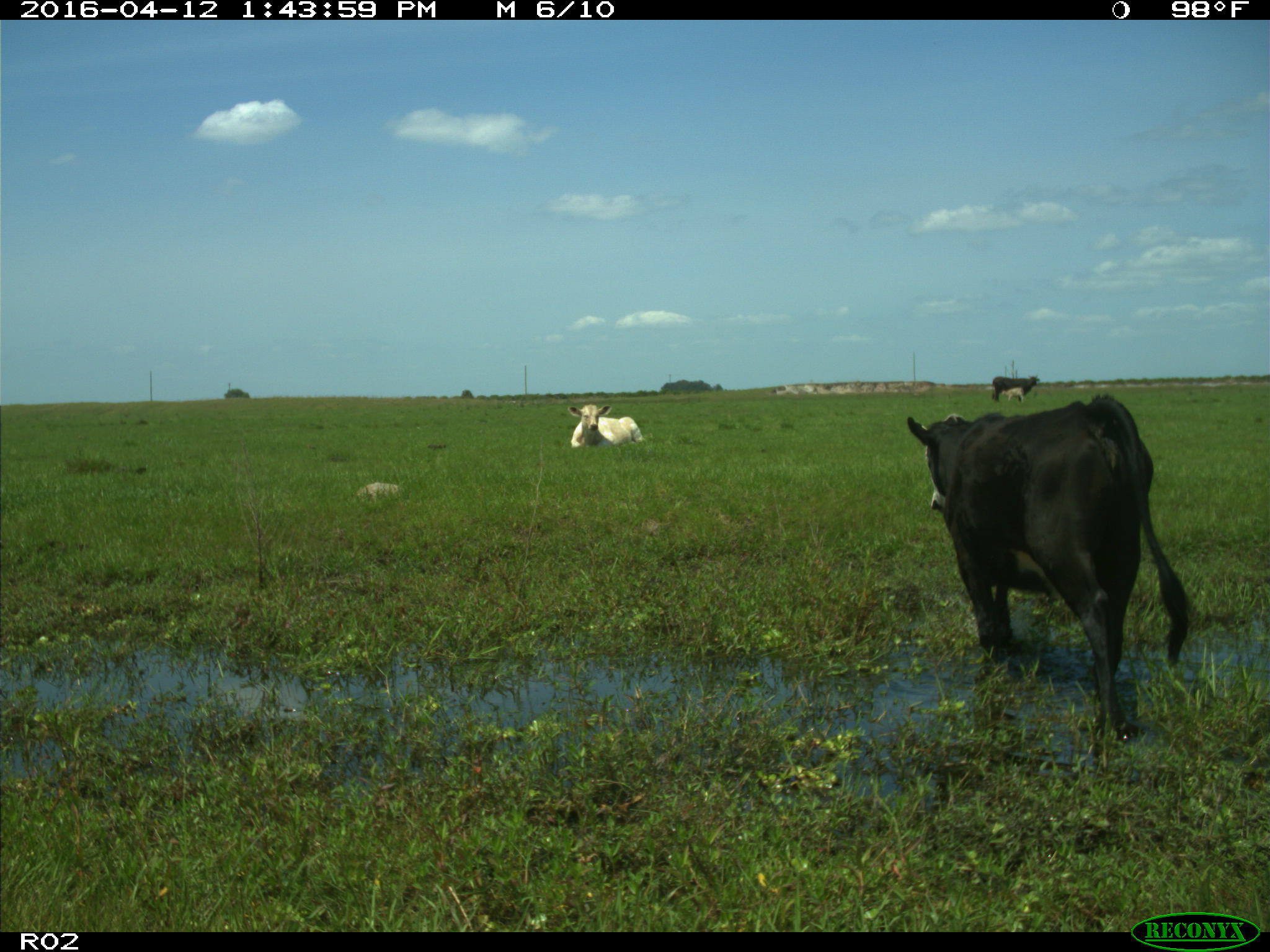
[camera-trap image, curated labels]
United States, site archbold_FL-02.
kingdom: Animalia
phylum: Chordata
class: Mammalia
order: Artiodactyla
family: Bovidae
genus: Bos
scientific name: Bos taurus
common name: domestic cow